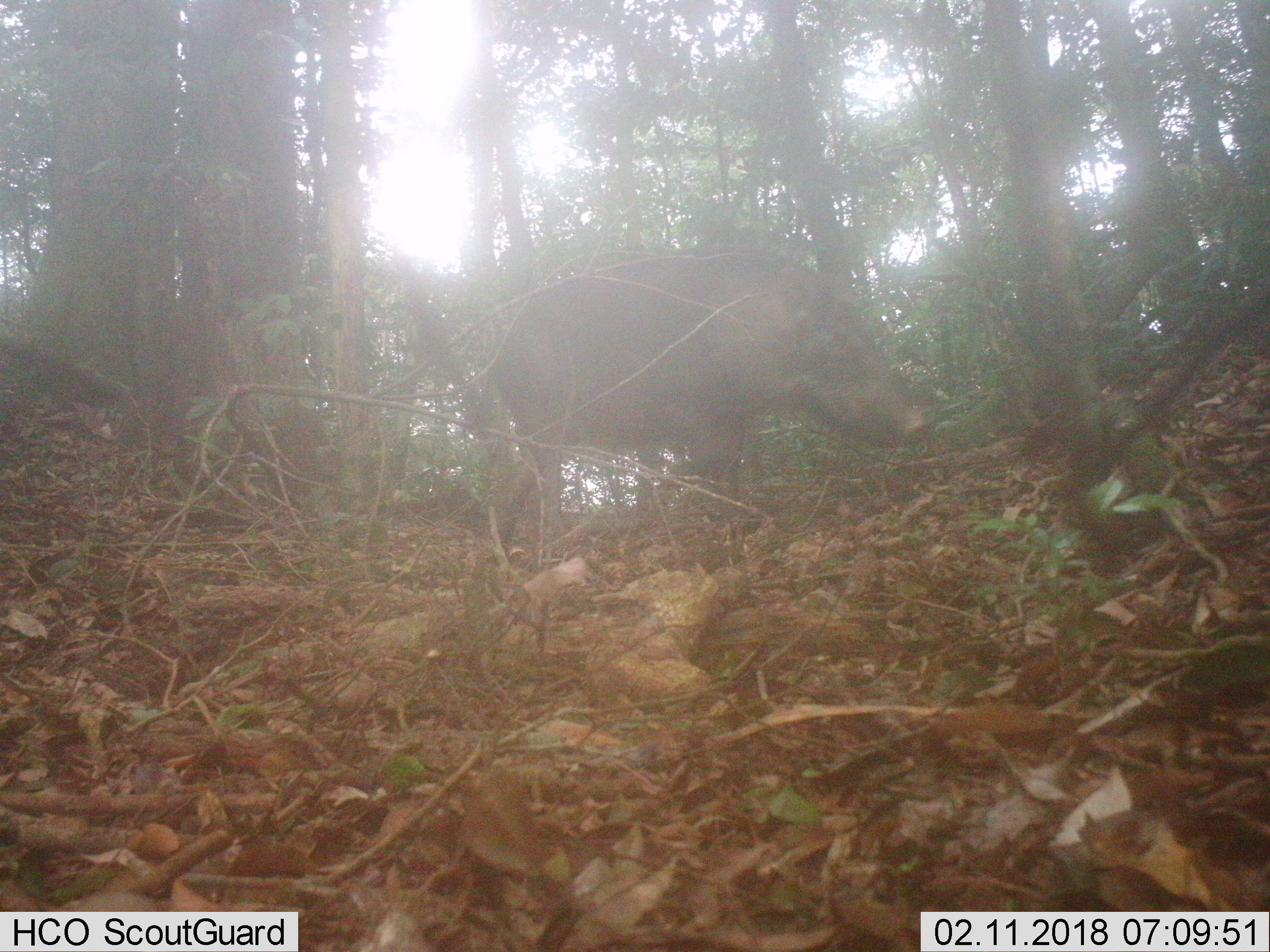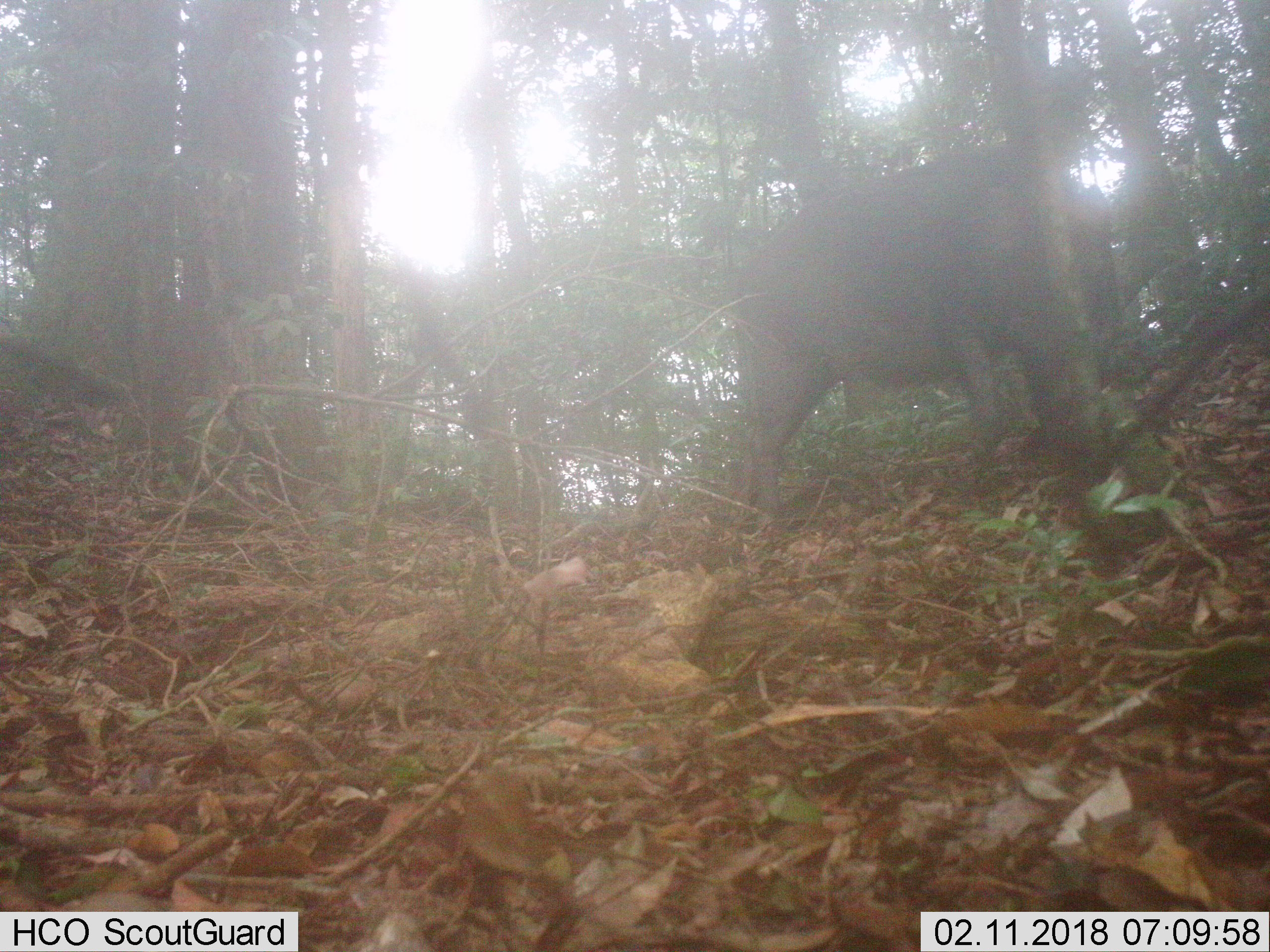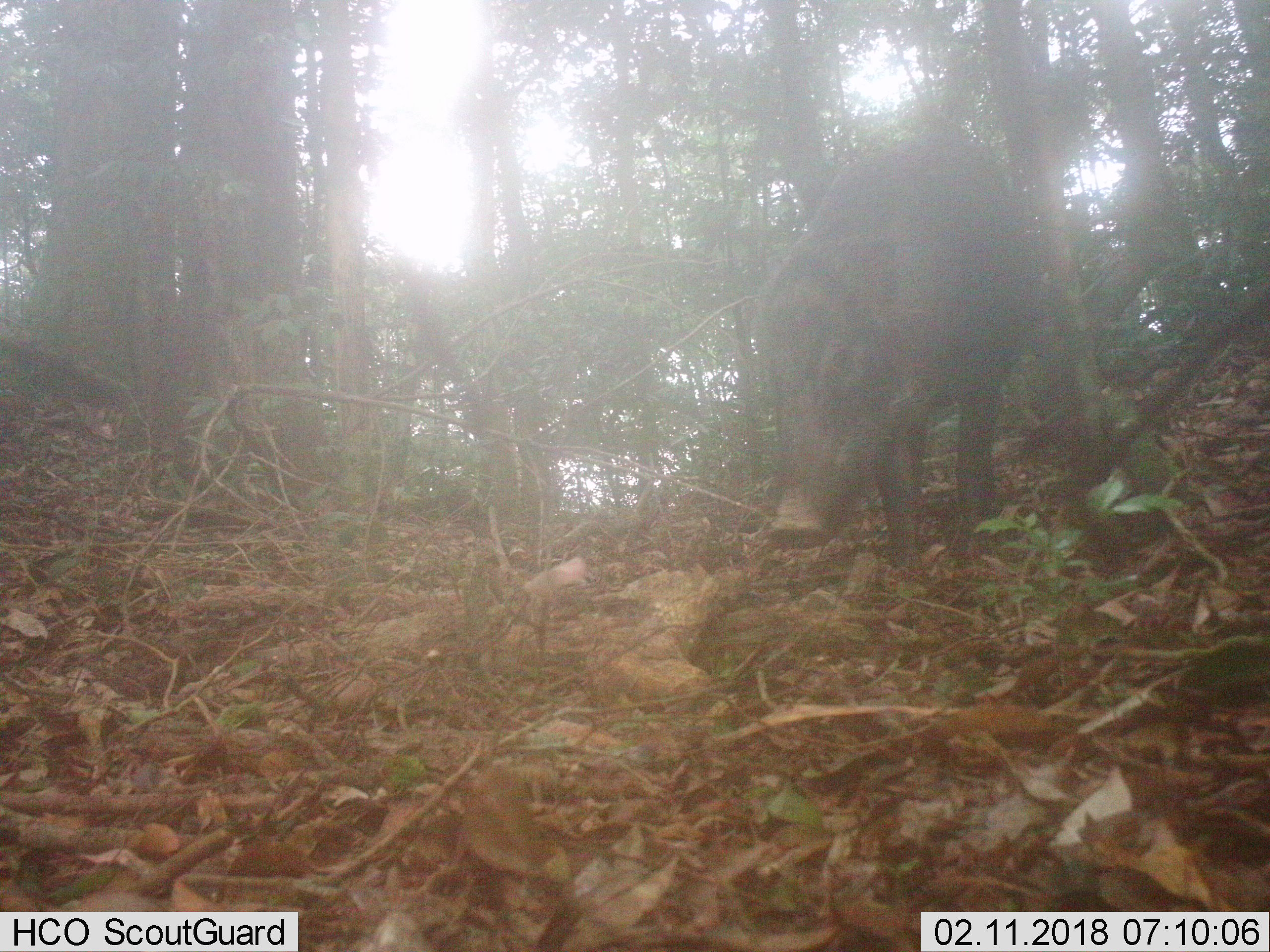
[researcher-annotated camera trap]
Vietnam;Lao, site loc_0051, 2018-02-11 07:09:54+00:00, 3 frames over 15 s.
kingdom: Animalia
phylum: Chordata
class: Mammalia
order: Artiodactyla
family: Suidae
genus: Sus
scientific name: Sus scrofa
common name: eurasian wild pig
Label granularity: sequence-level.